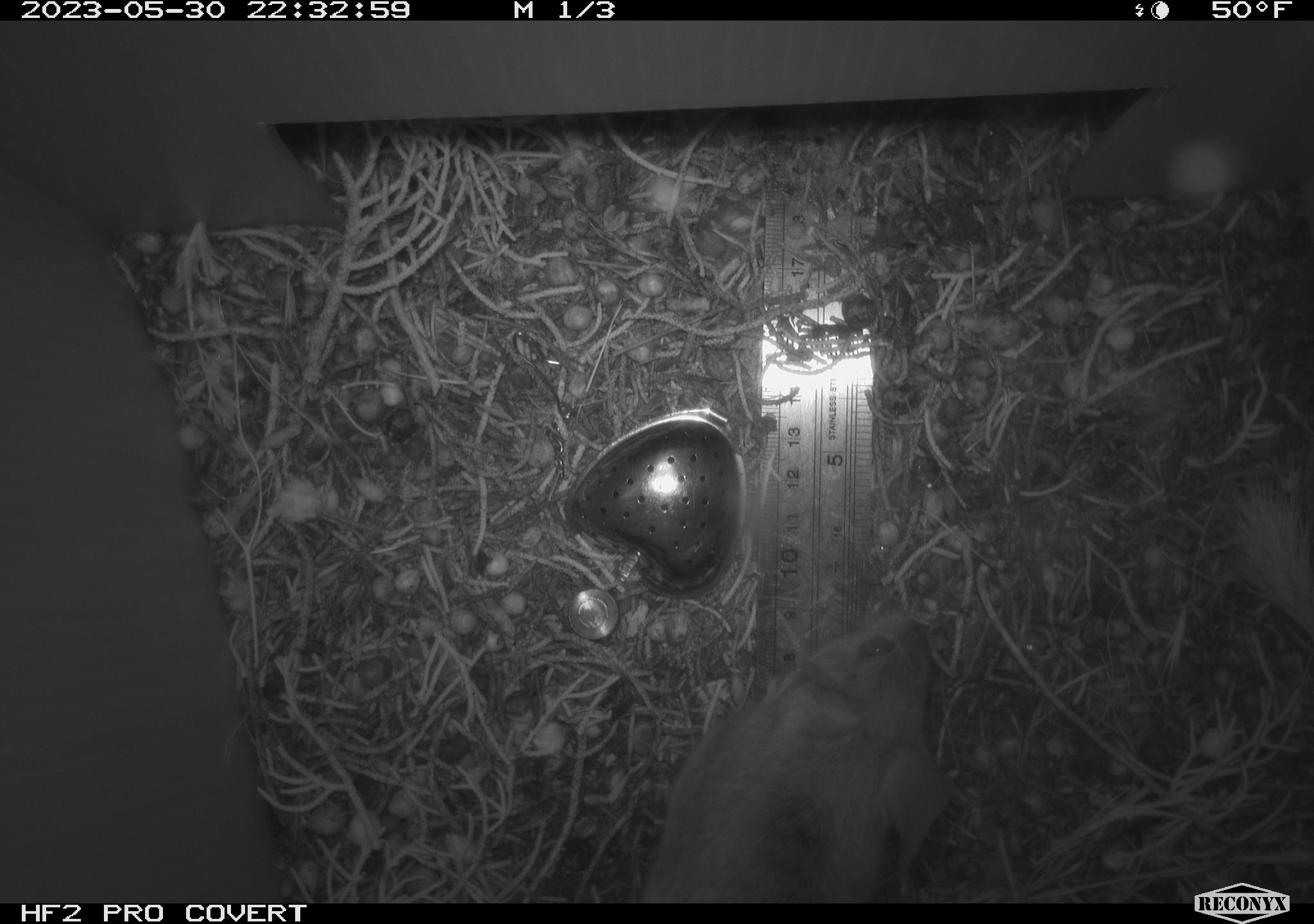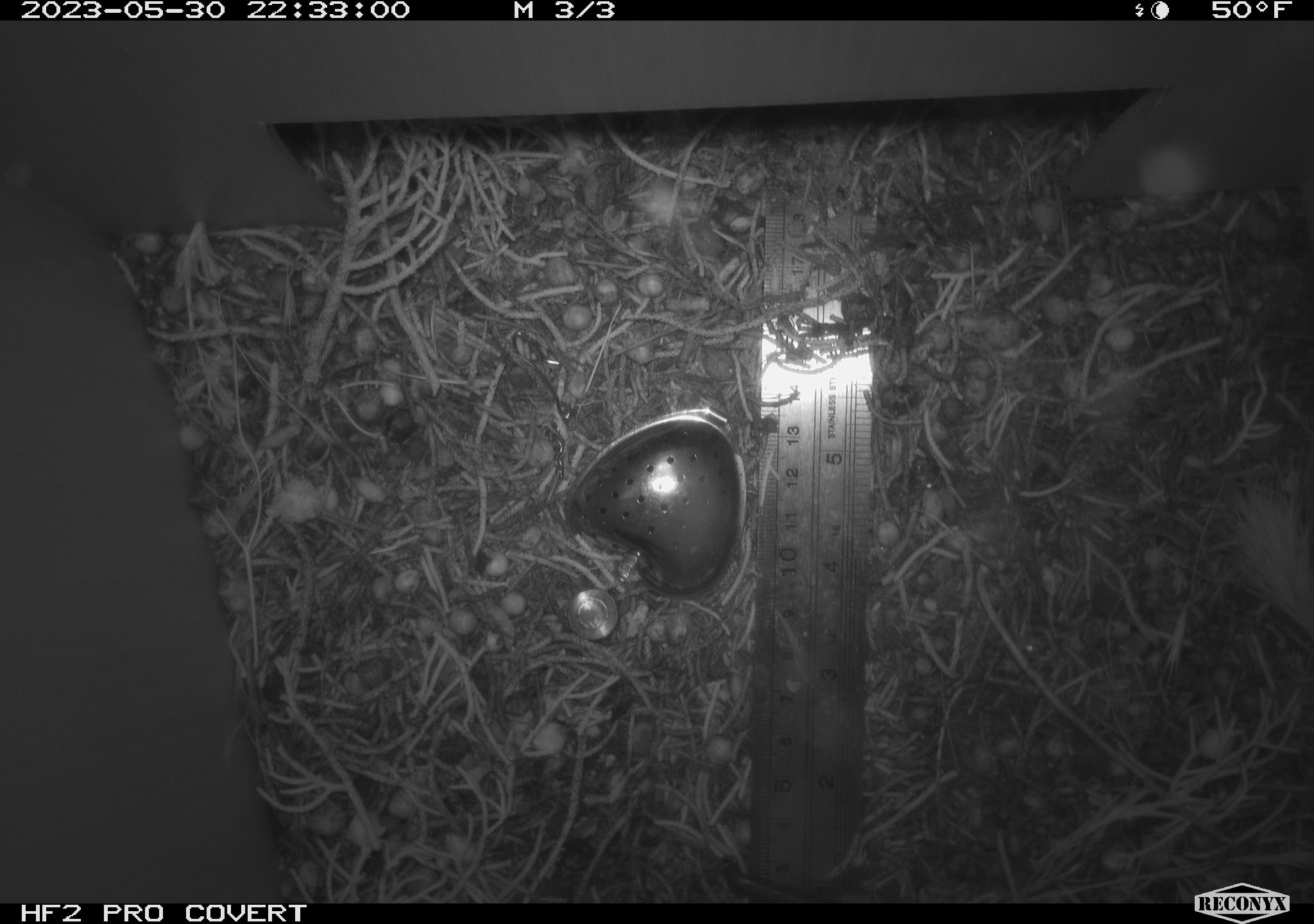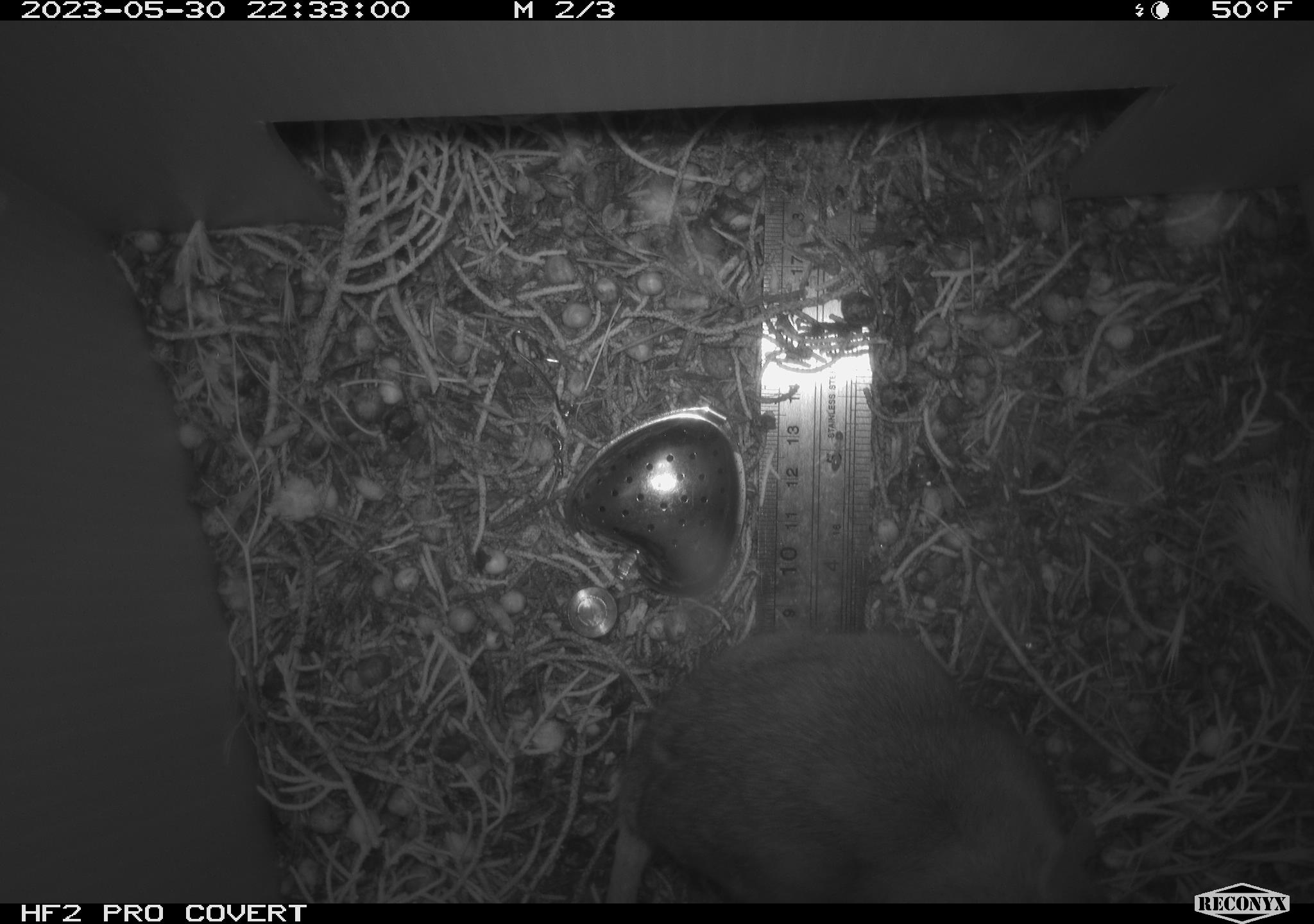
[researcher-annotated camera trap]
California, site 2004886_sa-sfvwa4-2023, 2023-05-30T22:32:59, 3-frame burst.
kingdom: Animalia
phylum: Chordata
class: Mammalia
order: Rodentia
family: Cricetidae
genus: Neotoma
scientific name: Neotoma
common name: pack rat or woodrat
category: neotoma species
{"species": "neotoma species (pack rat or woodrat) (Neotoma)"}